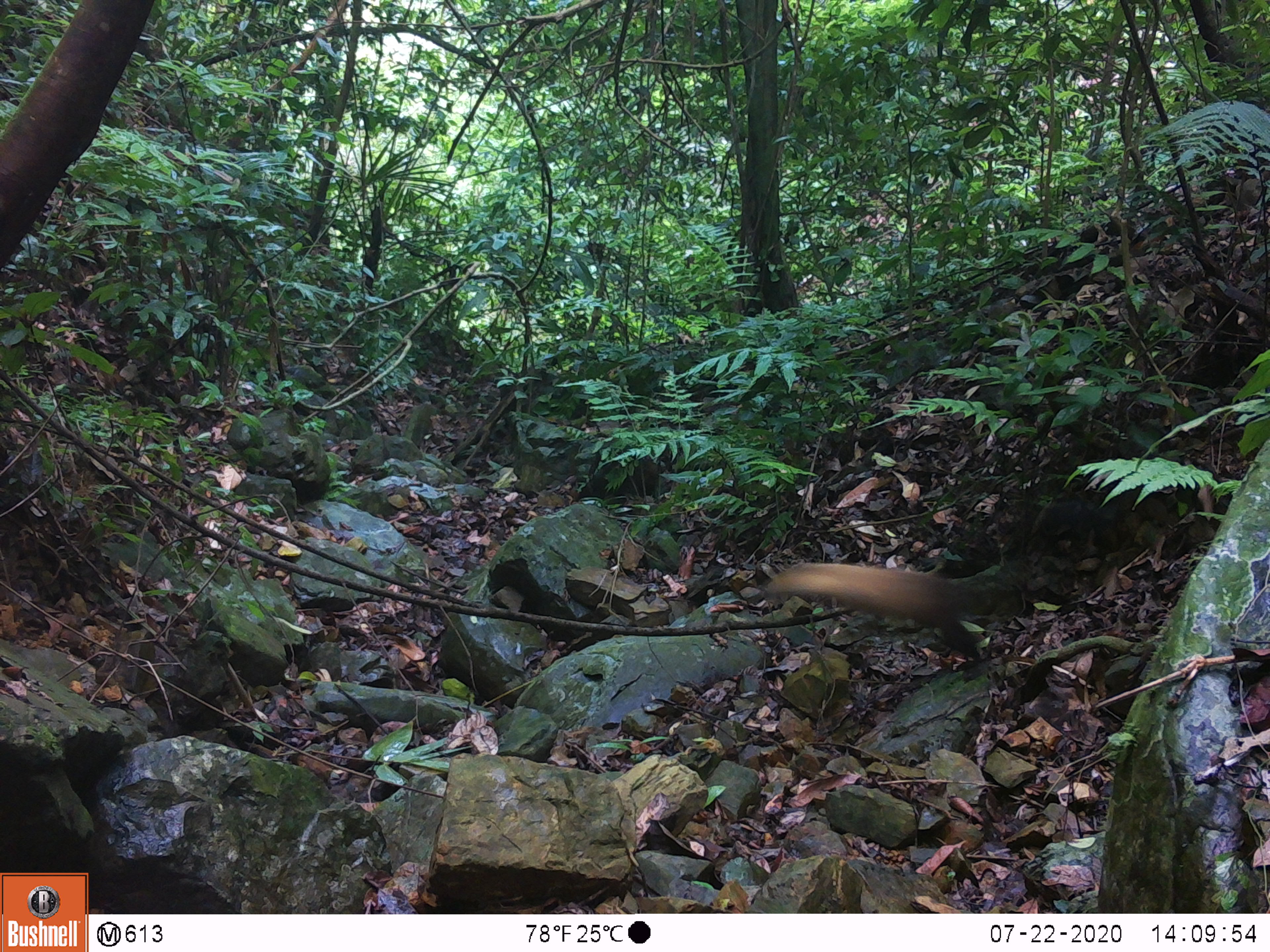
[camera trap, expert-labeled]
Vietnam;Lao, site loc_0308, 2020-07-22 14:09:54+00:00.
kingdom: Animalia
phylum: Chordata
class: Mammalia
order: Carnivora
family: Mustelidae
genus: Martes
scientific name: Martes flavigula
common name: yellow-throated marten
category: yellow throated marten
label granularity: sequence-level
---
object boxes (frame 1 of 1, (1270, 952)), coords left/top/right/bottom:
yellow throated marten: 767/563/993/661